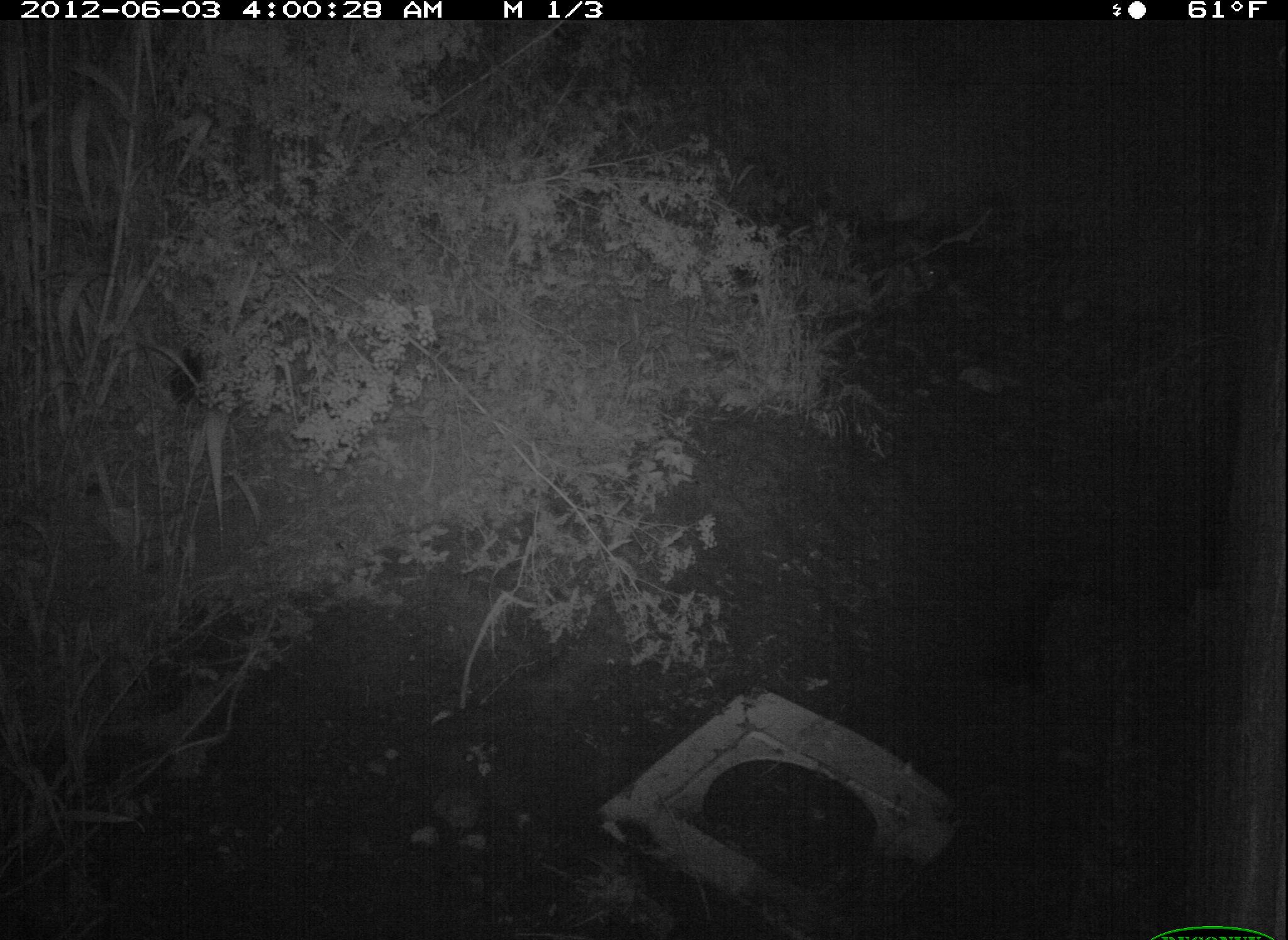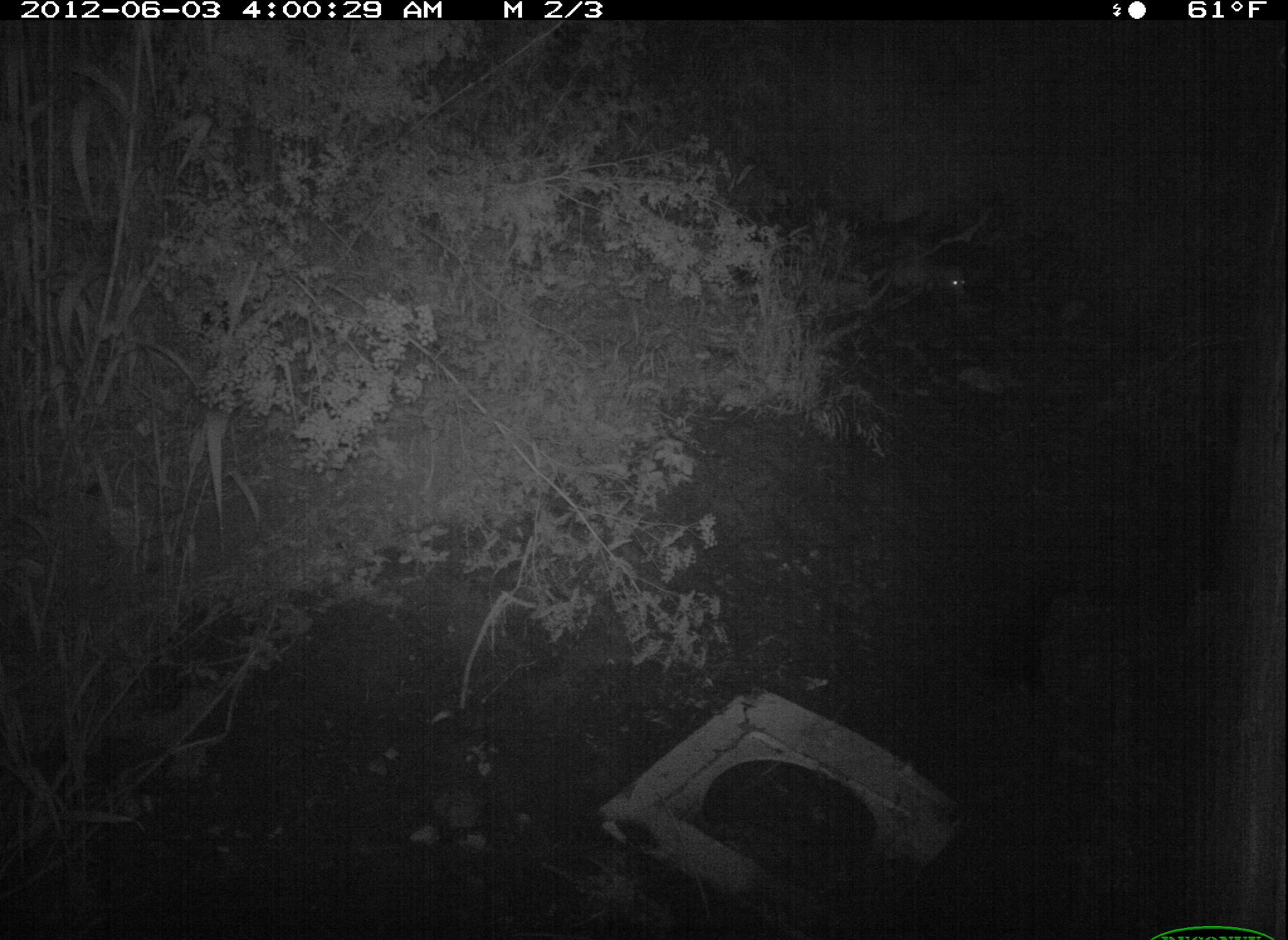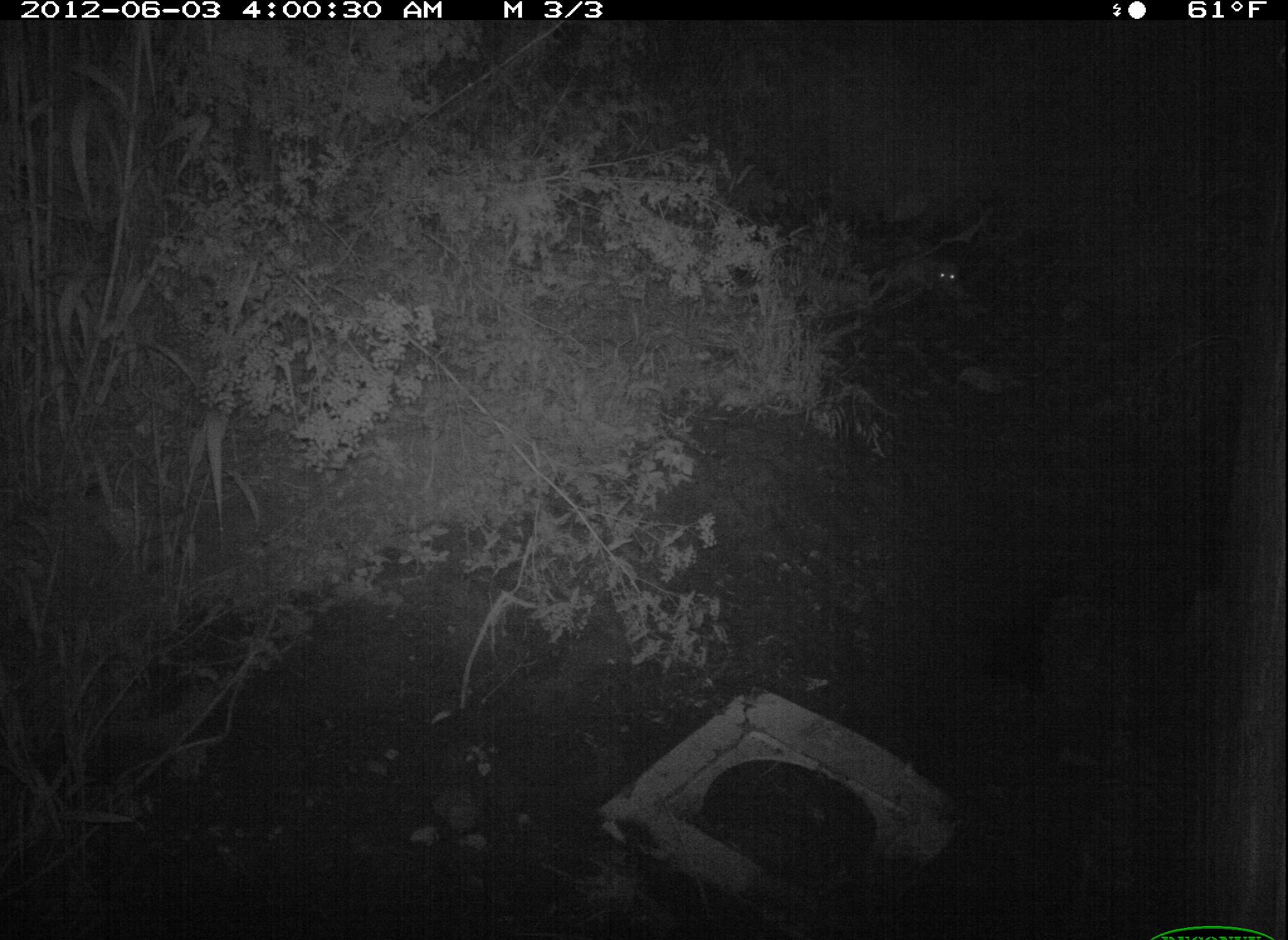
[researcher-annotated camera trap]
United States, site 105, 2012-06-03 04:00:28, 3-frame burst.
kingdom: Animalia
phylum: Chordata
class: Mammalia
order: Didelphimorphia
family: Didelphidae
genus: Didelphis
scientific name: Didelphis virginiana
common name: virginia opossum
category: opossum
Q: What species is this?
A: Opossum (virginia opossum) (Didelphis virginiana).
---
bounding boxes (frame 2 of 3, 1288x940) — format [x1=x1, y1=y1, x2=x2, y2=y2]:
opossum: [x1=916, y1=221, x2=985, y2=324]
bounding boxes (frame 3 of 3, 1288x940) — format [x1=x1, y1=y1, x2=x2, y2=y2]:
opossum: [x1=868, y1=235, x2=983, y2=306]